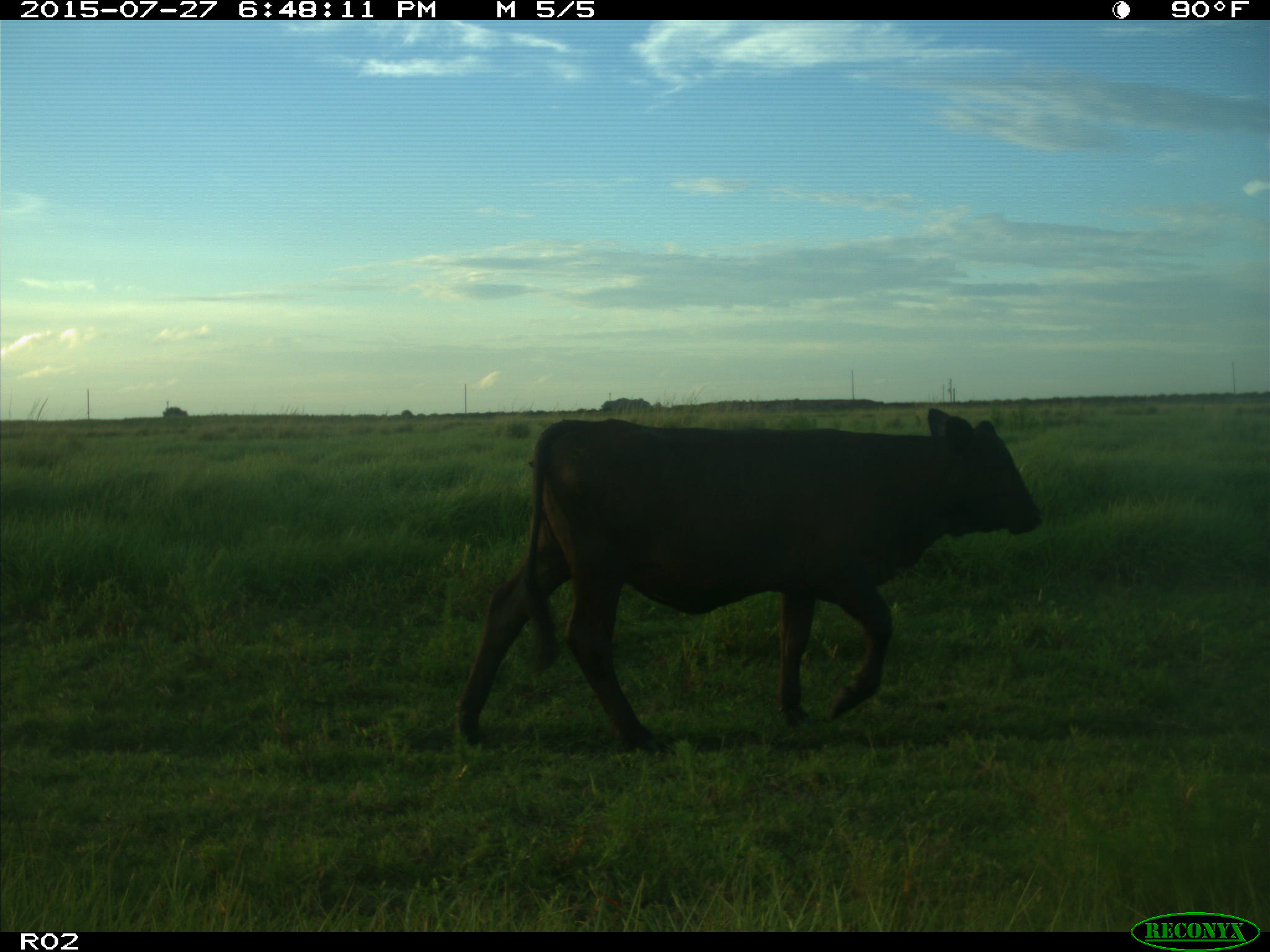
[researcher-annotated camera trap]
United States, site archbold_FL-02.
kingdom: Animalia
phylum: Chordata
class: Mammalia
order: Artiodactyla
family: Bovidae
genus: Bos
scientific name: Bos taurus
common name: domestic cow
Bos taurus (domestic cow).